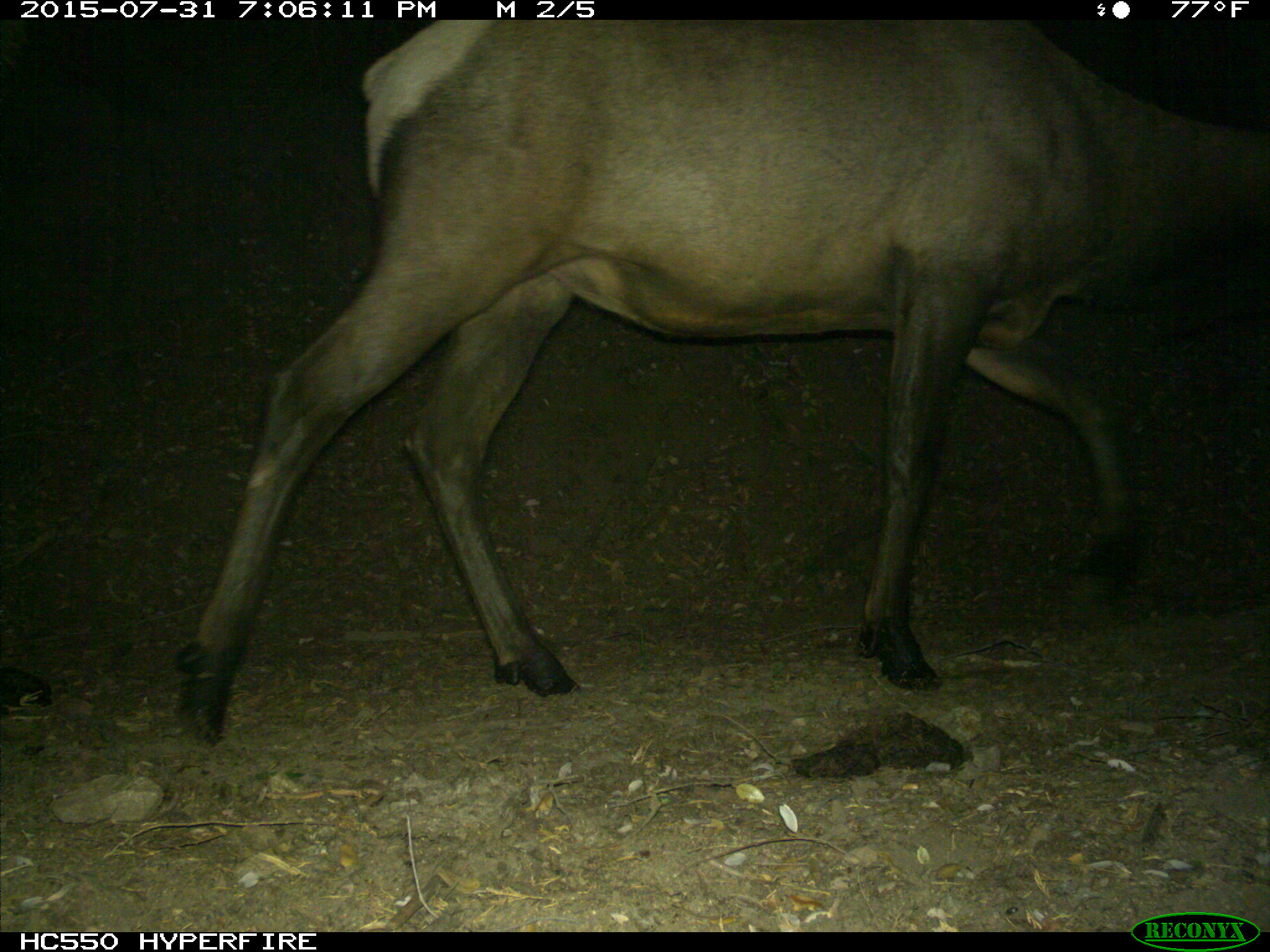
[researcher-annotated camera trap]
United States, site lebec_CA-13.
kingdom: Animalia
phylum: Chordata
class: Mammalia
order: Artiodactyla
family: Cervidae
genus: Cervus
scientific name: Cervus canadensis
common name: elk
Cervus canadensis (elk).